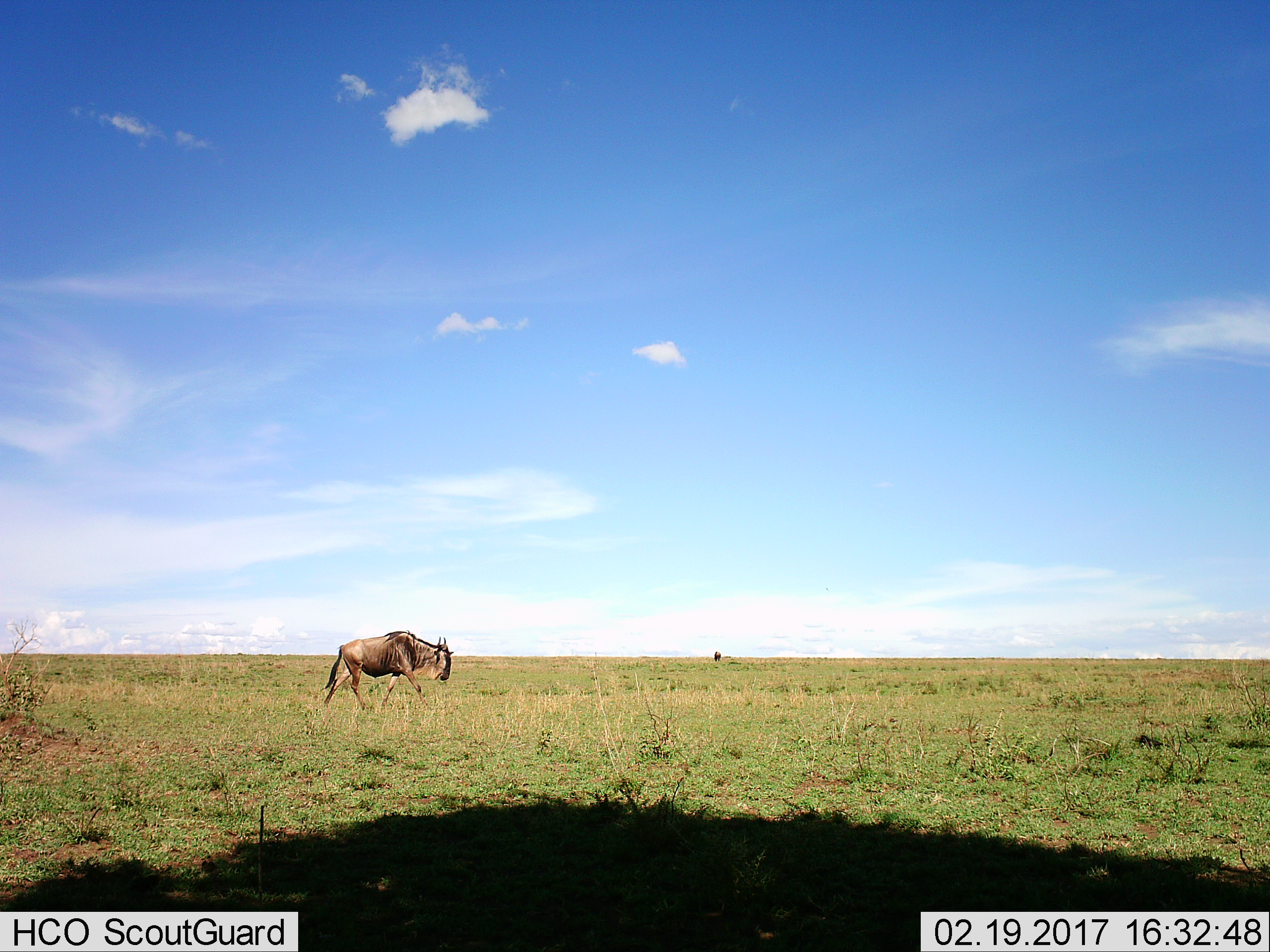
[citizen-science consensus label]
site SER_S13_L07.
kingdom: Animalia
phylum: Chordata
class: Mammalia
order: Artiodactyla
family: Bovidae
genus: Connochaetes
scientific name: Connochaetes taurinus taurinus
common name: blue wildebeest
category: wildebeestblue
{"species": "wildebeestblue (blue wildebeest) (Connochaetes taurinus taurinus)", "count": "1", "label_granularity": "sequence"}